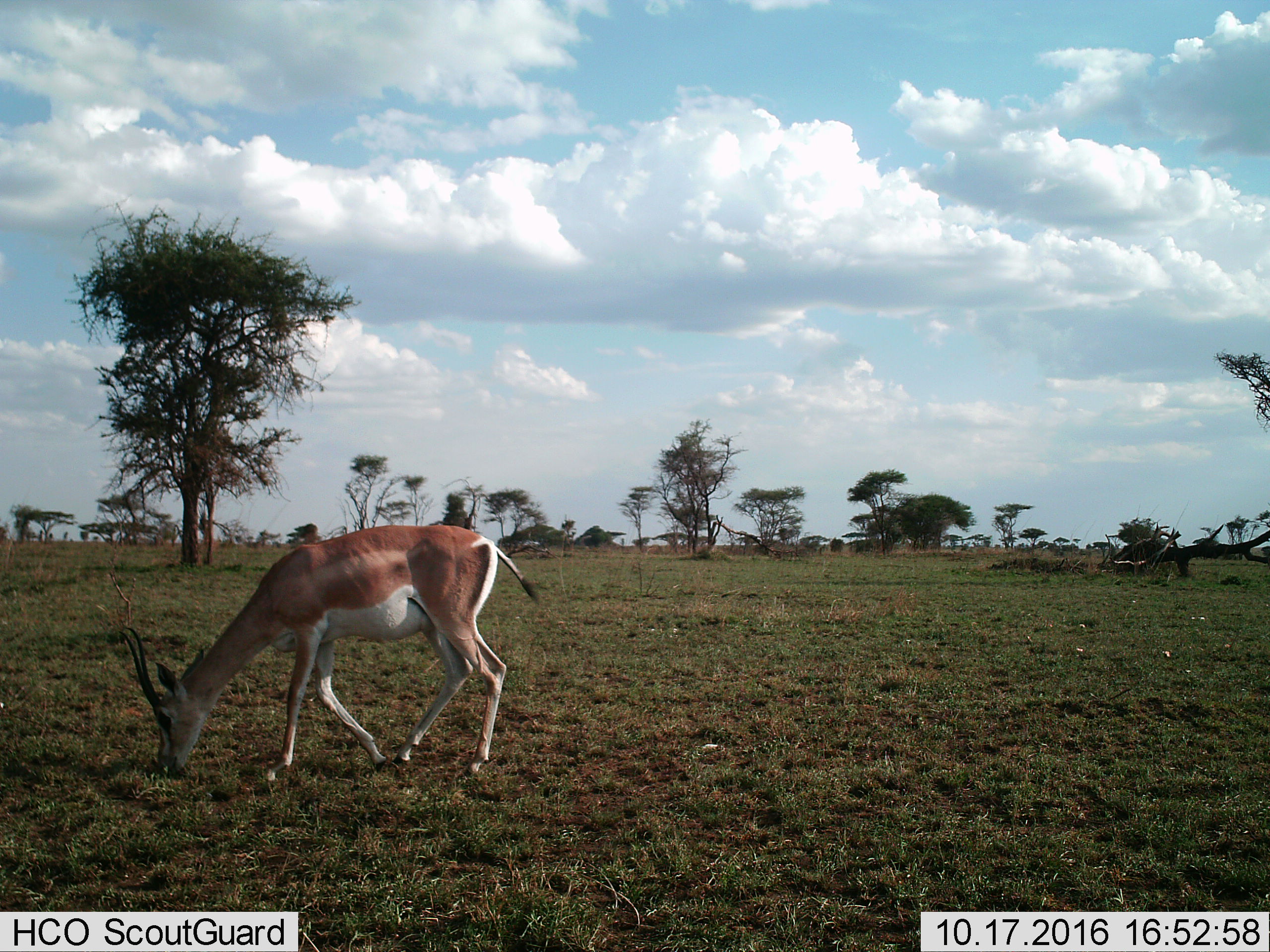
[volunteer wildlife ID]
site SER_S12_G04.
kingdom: Animalia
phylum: Chordata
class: Mammalia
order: Artiodactyla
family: Bovidae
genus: Nanger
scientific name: Nanger granti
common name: grant's gazelle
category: gazellegrants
Gazellegrants (grant's gazelle) (Nanger granti), count 1. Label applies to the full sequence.